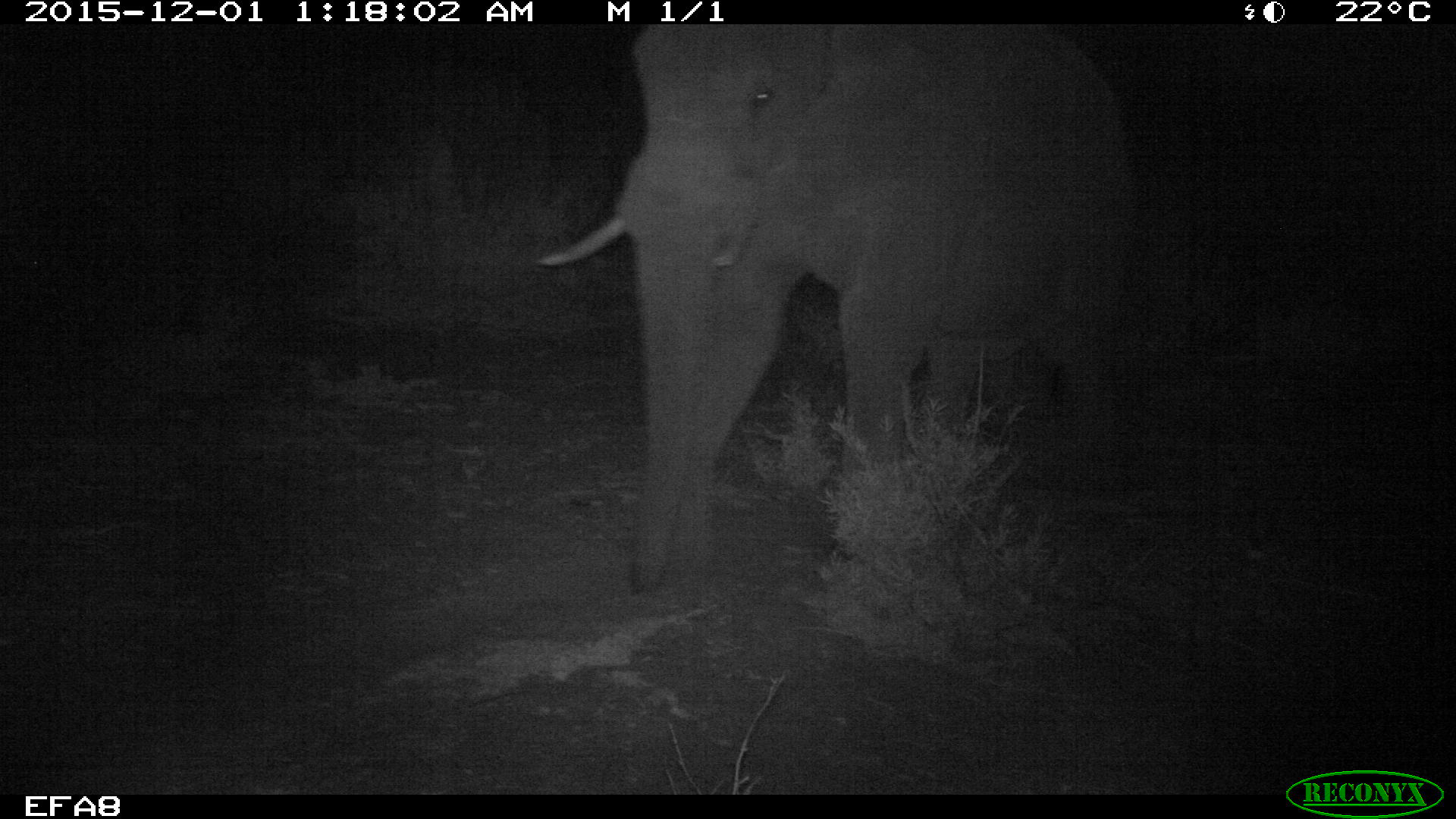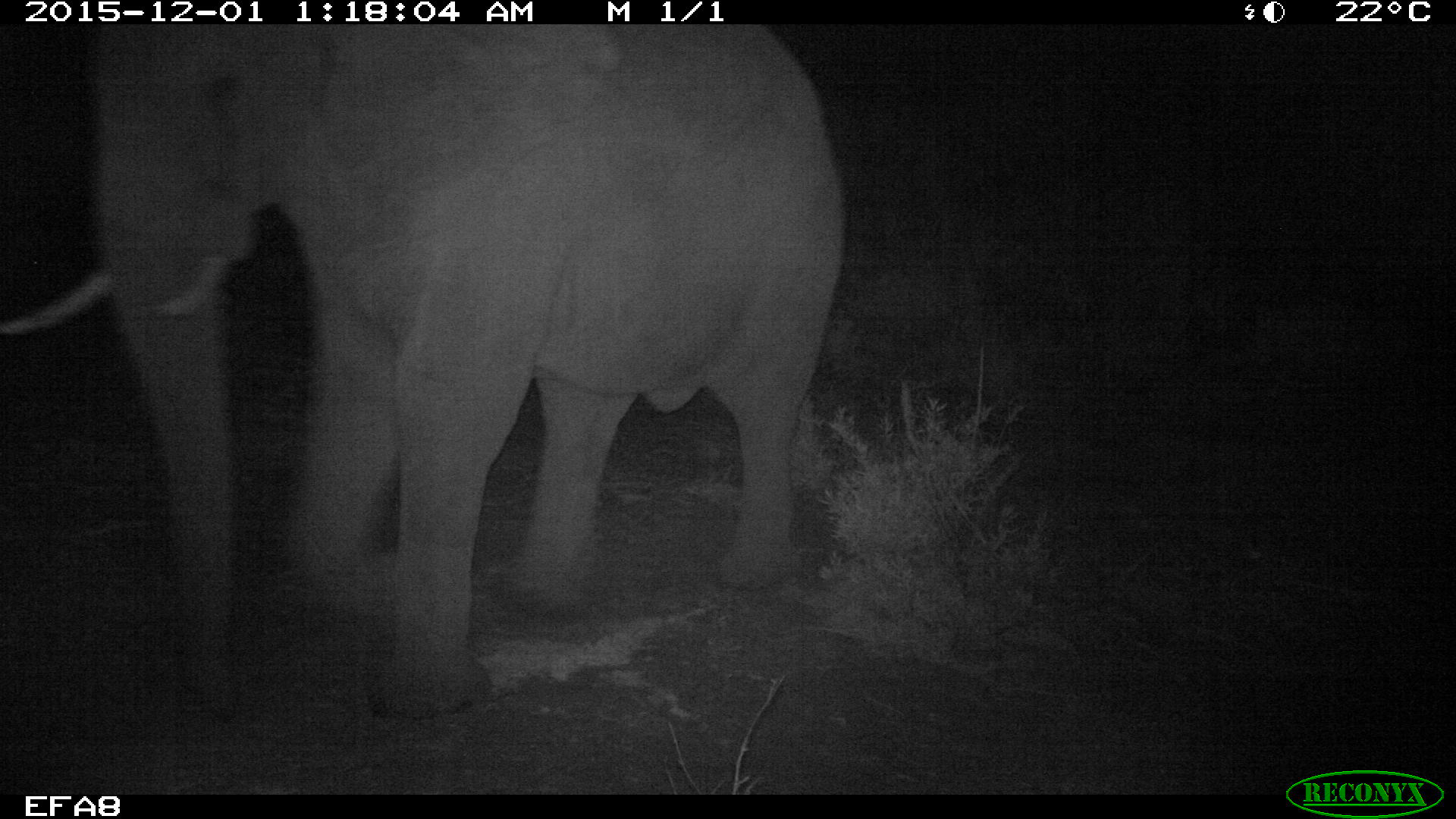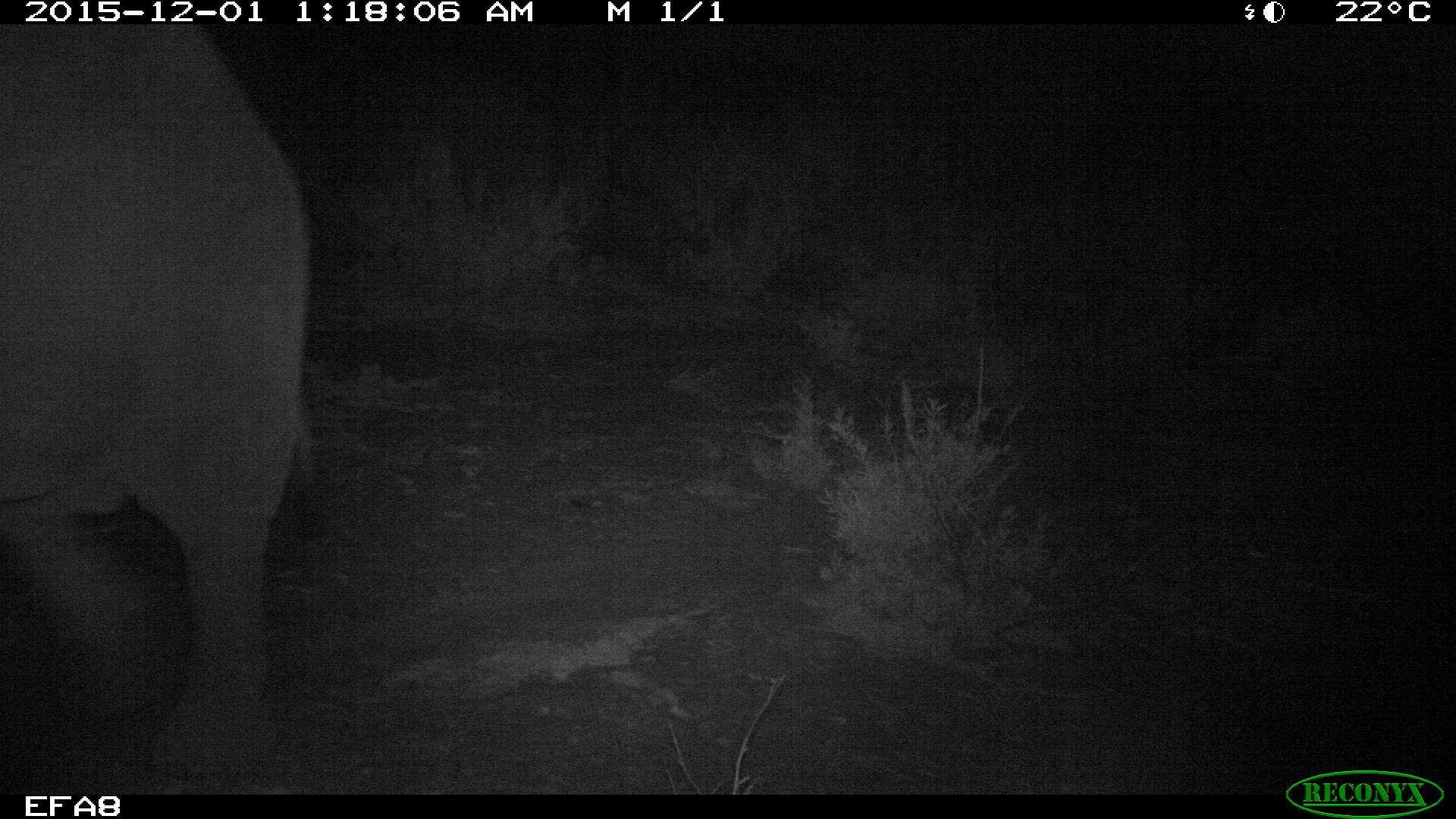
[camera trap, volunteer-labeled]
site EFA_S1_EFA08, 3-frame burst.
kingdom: Animalia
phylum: Chordata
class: Mammalia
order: Proboscidea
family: Elephantidae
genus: Loxodonta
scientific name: Loxodonta africana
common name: african bush elephant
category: elephant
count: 1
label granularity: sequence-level